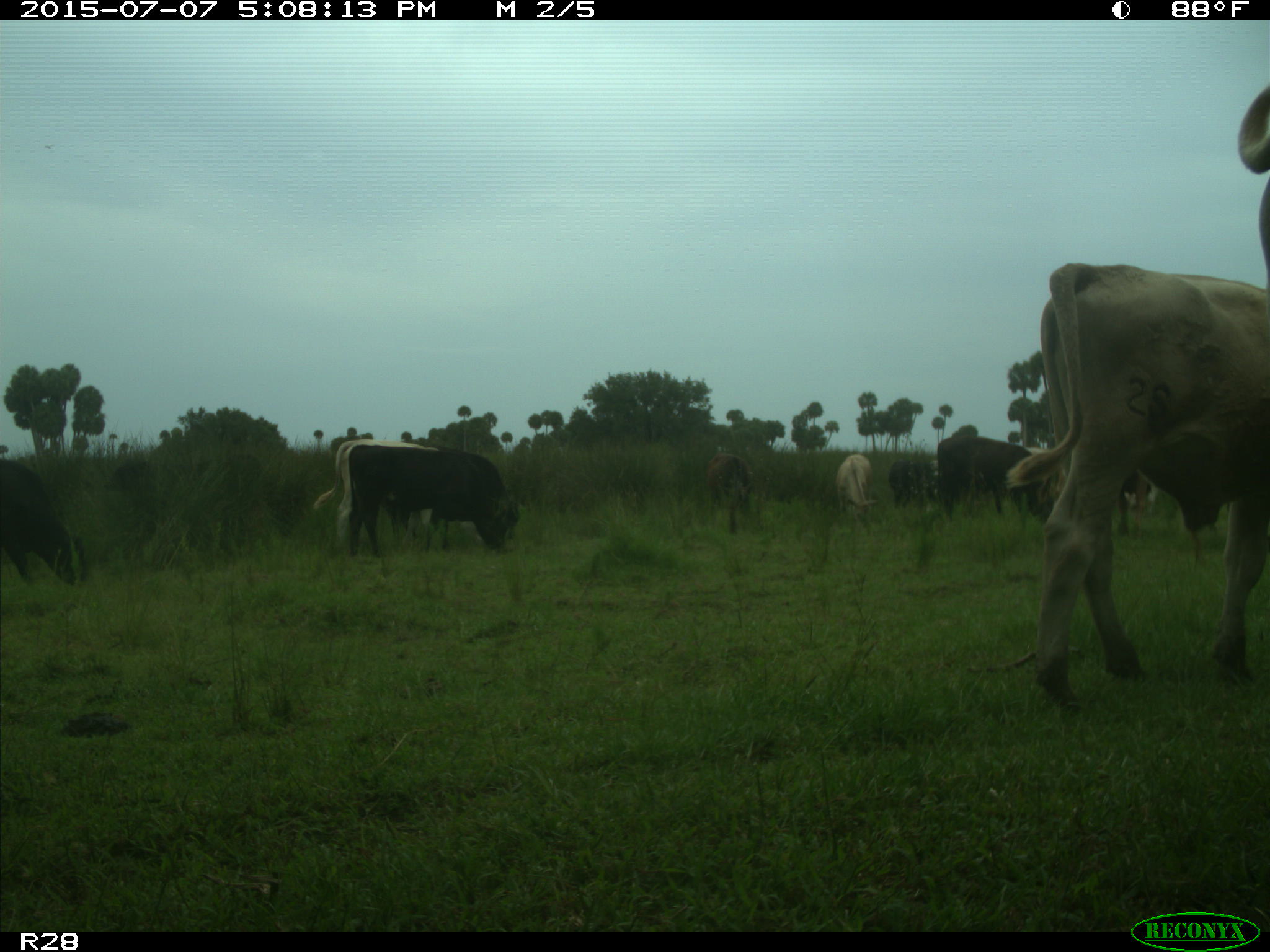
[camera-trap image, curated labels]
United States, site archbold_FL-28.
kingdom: Animalia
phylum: Chordata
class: Mammalia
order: Artiodactyla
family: Bovidae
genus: Bos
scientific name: Bos taurus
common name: domestic cow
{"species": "Bos taurus (domestic cow)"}